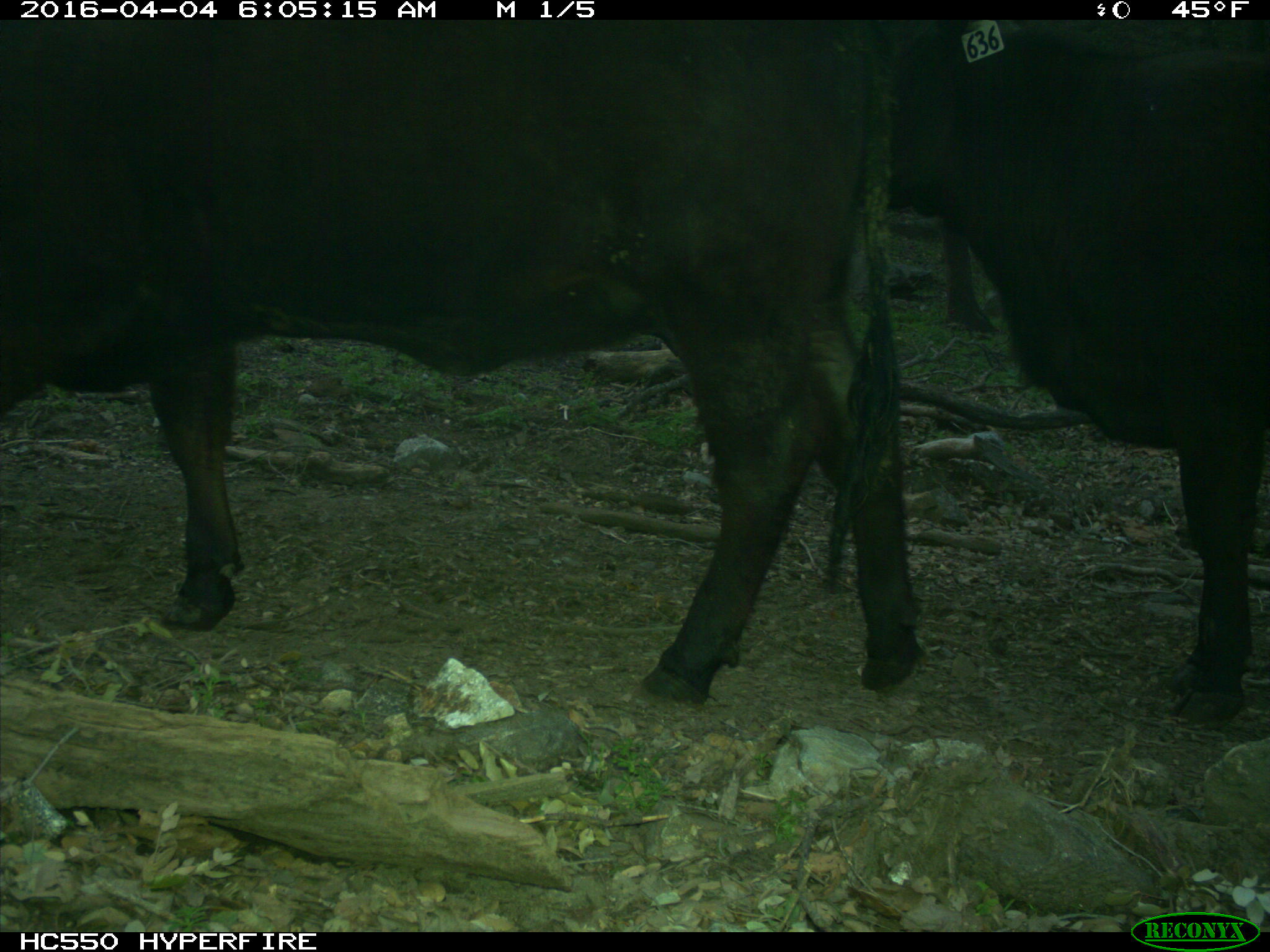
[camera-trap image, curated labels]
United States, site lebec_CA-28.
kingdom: Animalia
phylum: Chordata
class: Mammalia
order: Artiodactyla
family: Bovidae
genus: Bos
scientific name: Bos taurus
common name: domestic cow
Bos taurus (domestic cow).